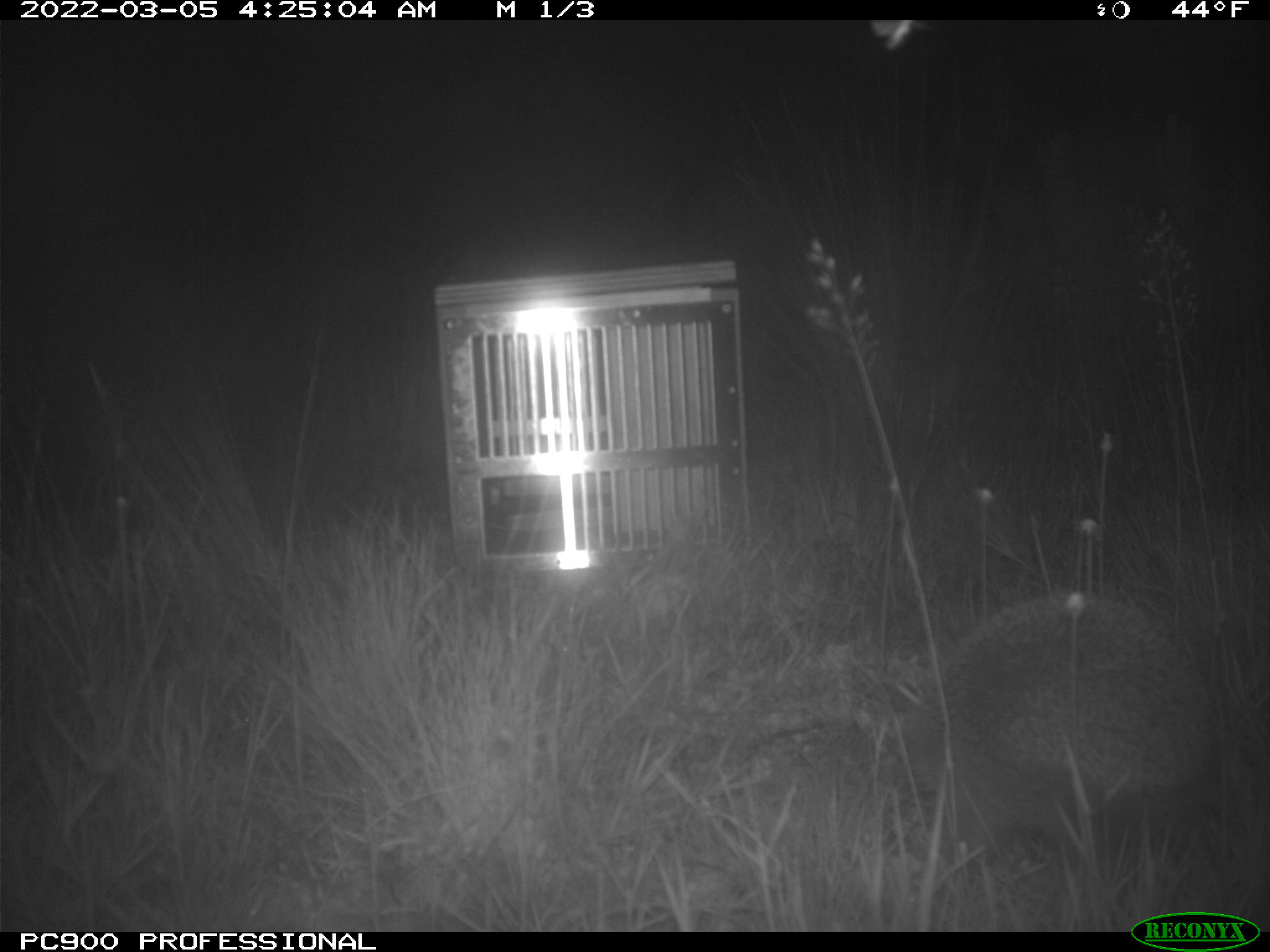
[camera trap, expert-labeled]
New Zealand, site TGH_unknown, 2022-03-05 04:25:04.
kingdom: Animalia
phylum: Chordata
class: Mammalia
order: Eulipotyphla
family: Erinaceidae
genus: Erinaceus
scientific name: Erinaceus europaeus europaeus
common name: european hedgehog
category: hedgehog